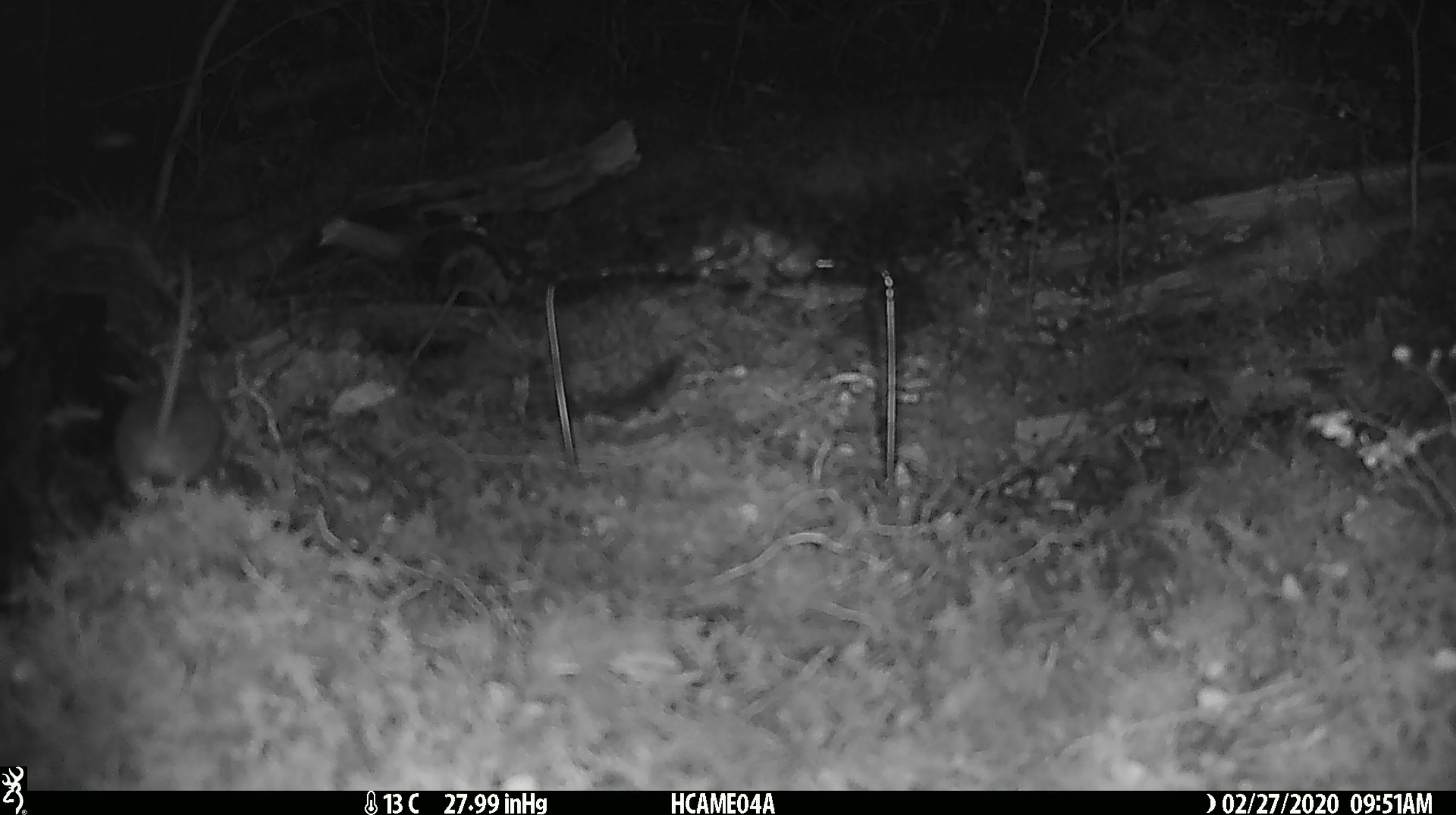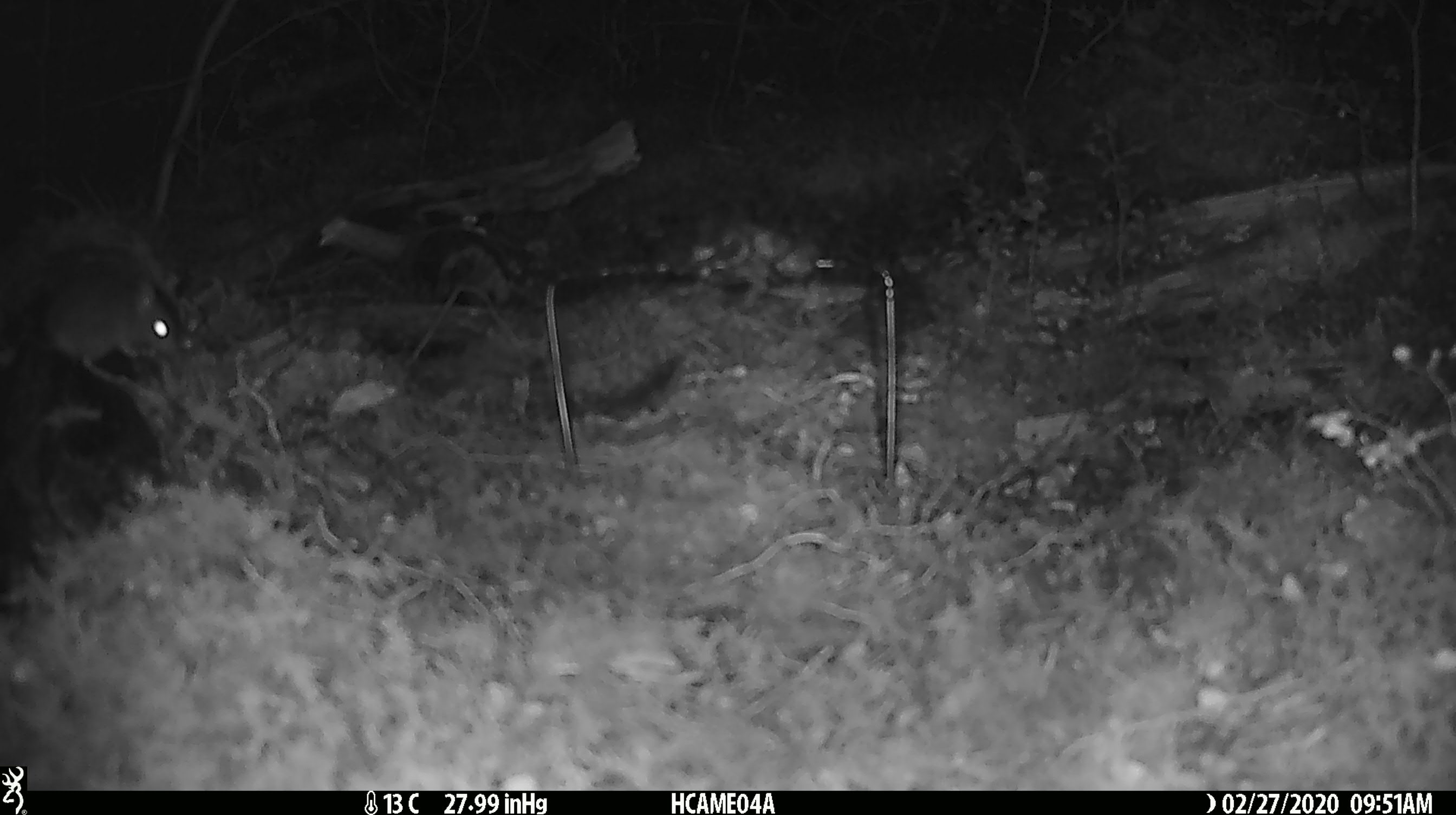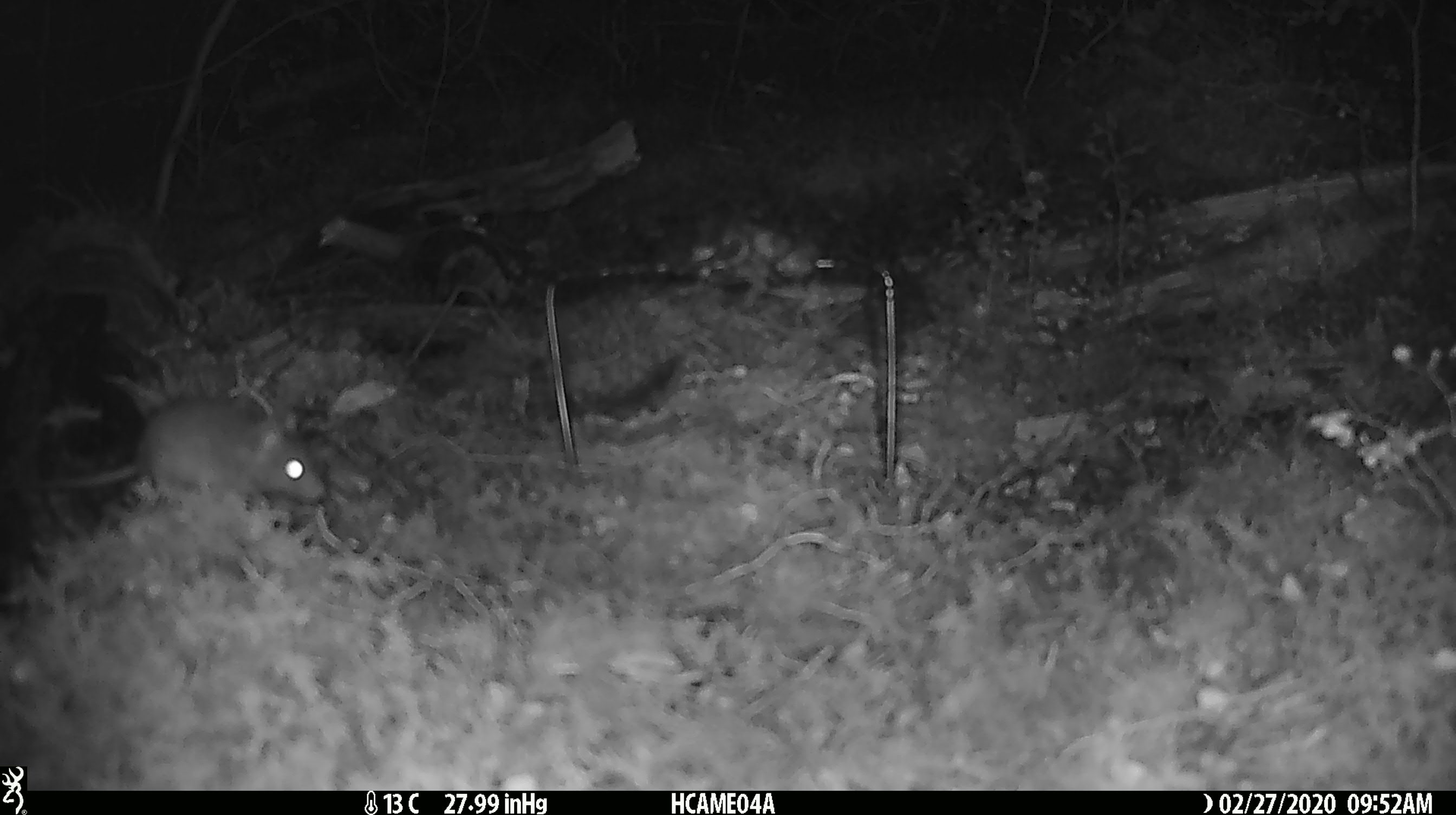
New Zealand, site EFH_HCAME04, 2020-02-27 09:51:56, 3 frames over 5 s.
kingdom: Animalia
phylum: Chordata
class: Mammalia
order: Rodentia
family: Muridae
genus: Mus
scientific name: Mus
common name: mouse